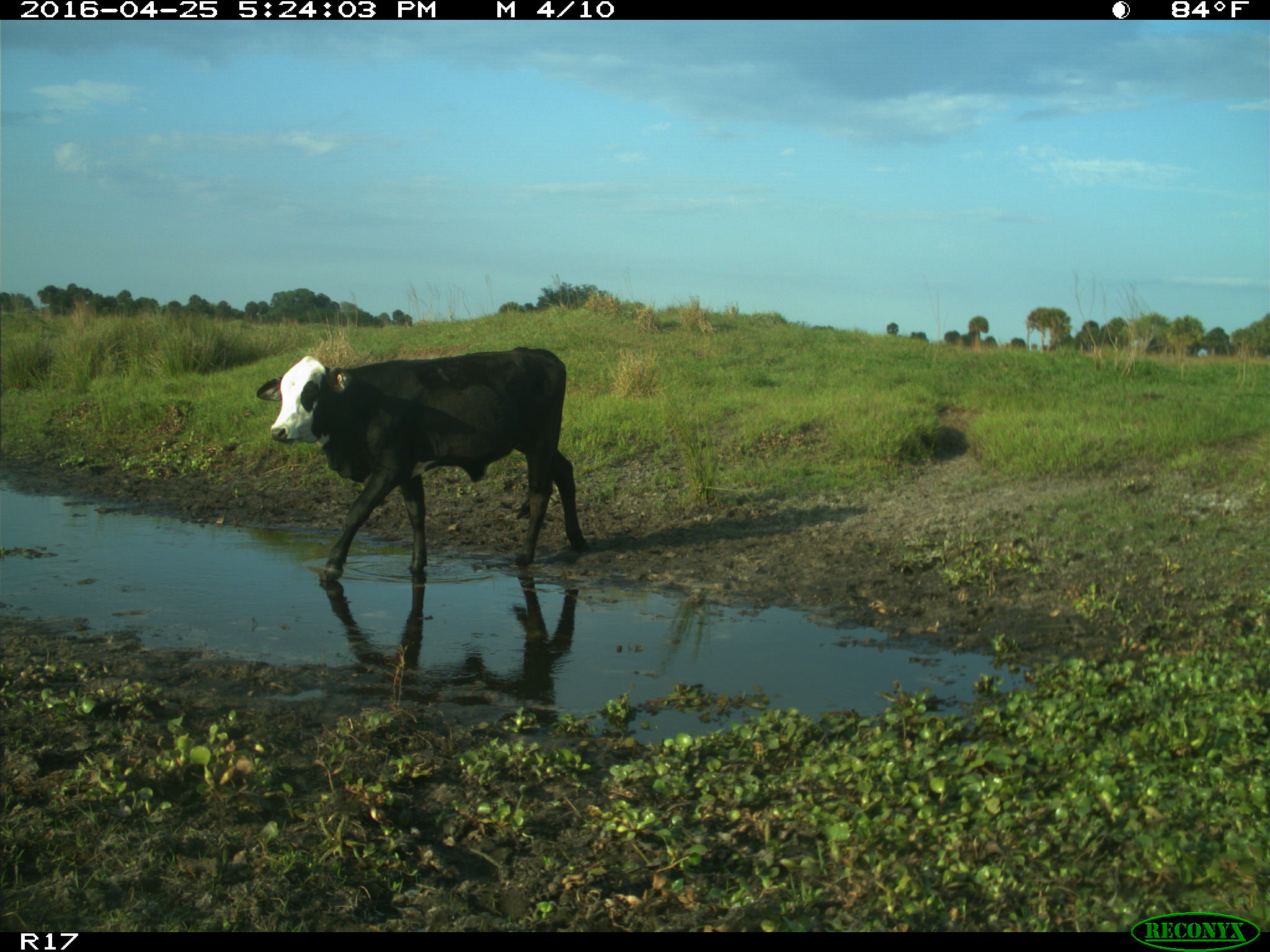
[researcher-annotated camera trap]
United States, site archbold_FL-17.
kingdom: Animalia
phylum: Chordata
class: Mammalia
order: Artiodactyla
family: Bovidae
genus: Bos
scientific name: Bos taurus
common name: domestic cow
Bos taurus (domestic cow).